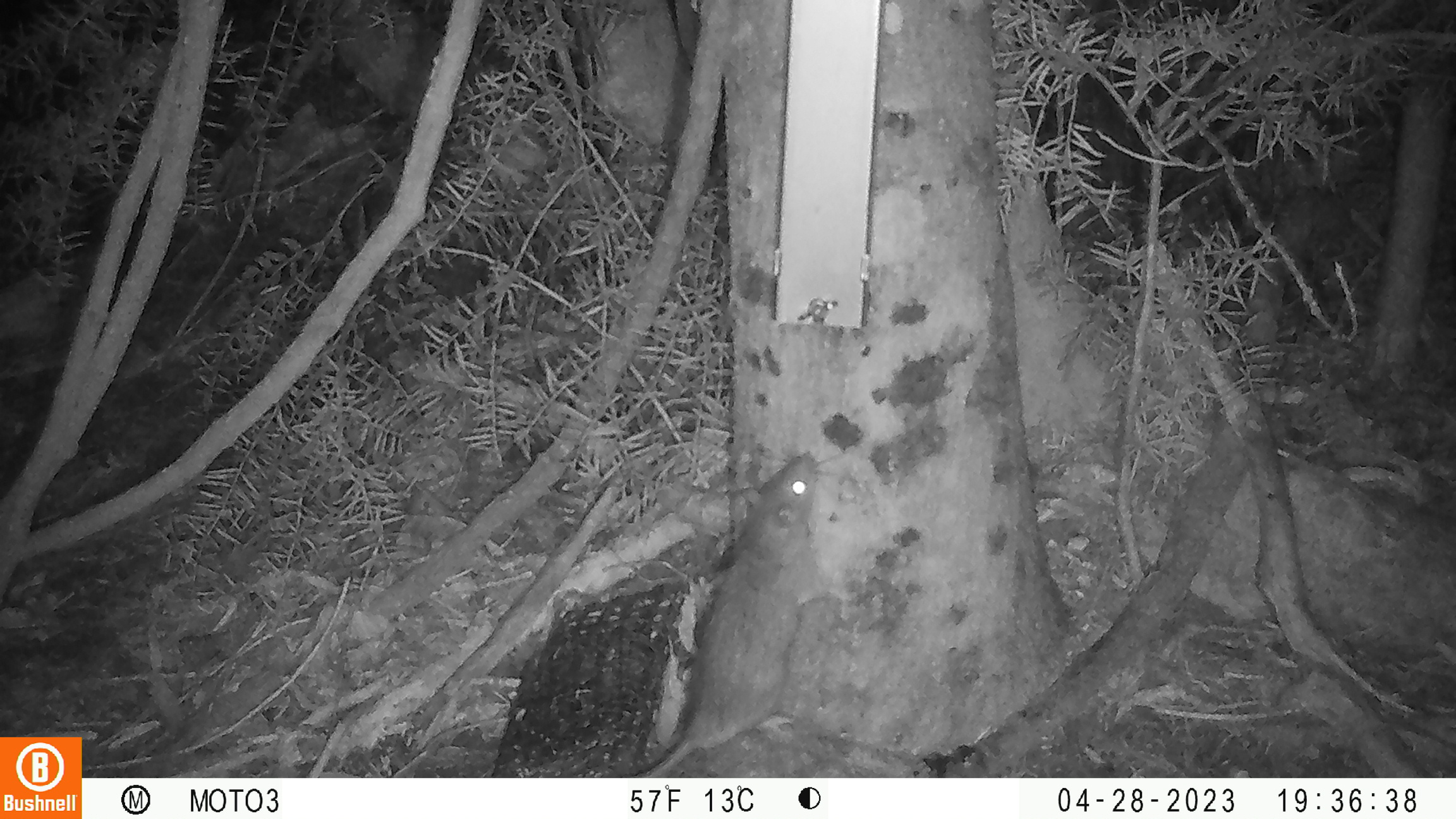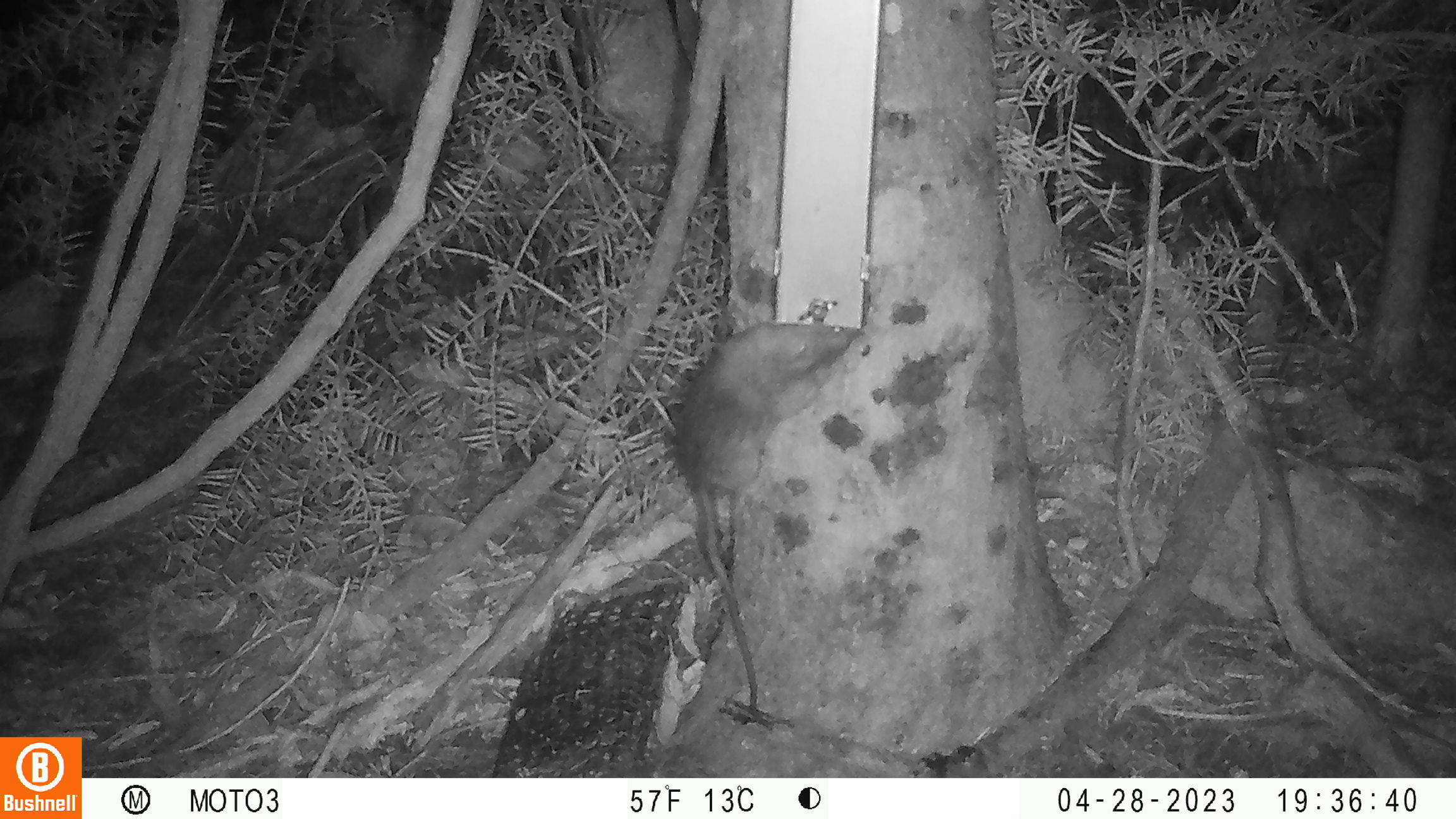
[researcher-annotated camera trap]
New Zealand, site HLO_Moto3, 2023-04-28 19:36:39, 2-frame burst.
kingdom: Animalia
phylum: Chordata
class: Mammalia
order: Rodentia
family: Muridae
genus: Rattus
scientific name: Rattus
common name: rat